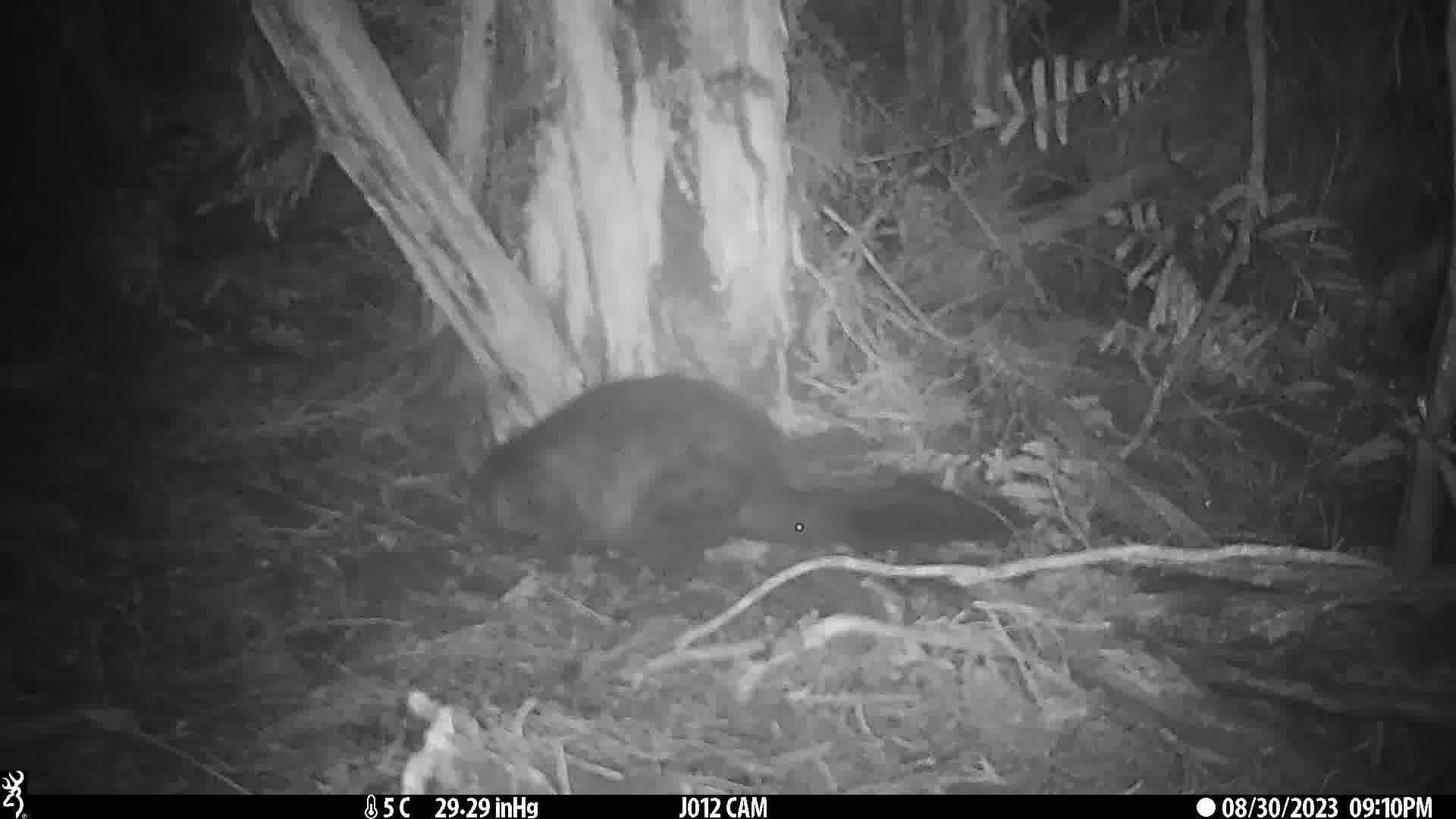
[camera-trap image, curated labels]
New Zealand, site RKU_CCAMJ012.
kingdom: Animalia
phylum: Chordata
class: Mammalia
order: Diprotodontia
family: Phalangeridae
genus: Trichosurus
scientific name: Trichosurus vulpecula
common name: common brushtail possum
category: possum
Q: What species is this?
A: Possum (common brushtail possum) (Trichosurus vulpecula).